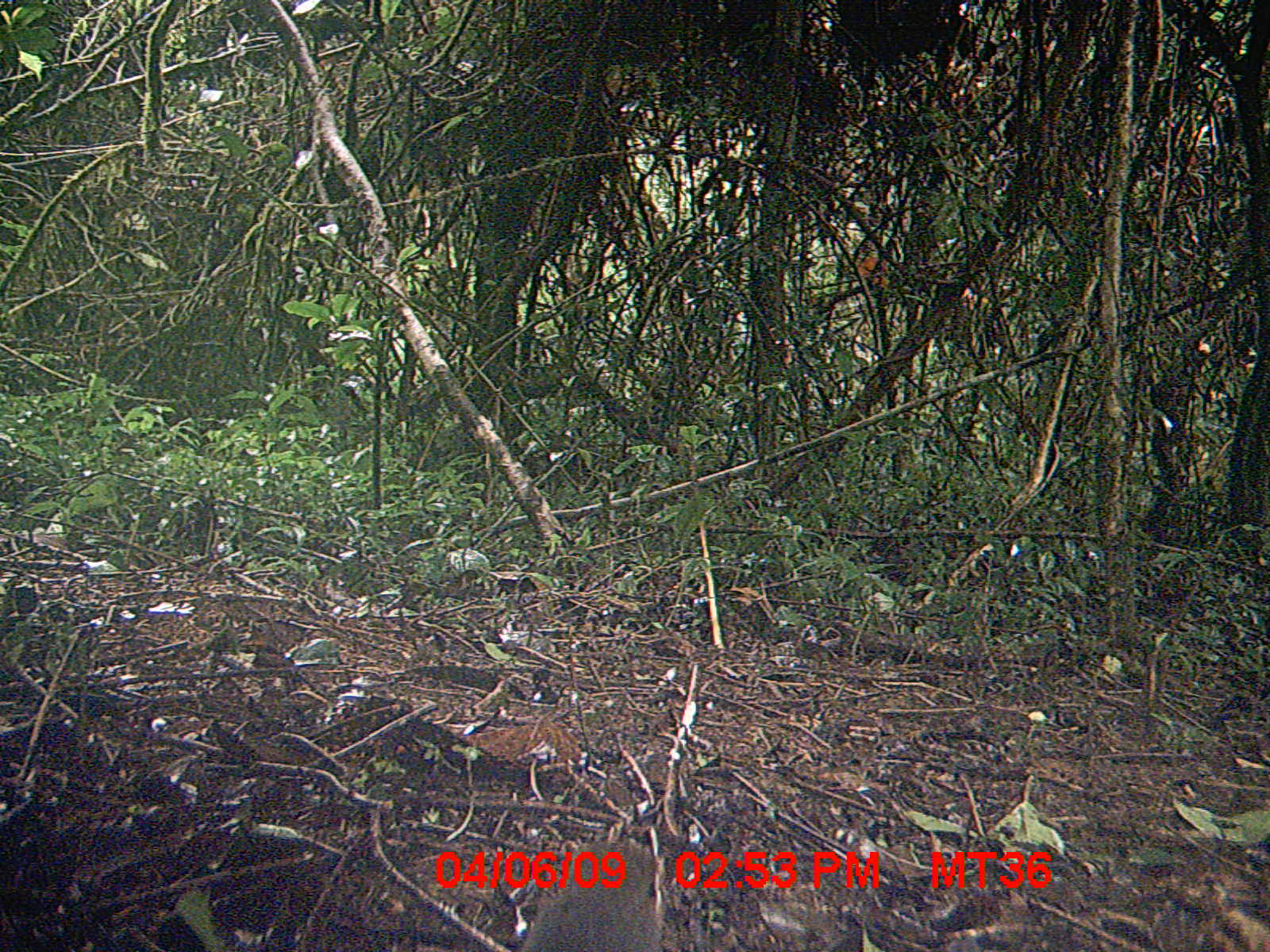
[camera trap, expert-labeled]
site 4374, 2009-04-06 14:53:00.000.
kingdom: Animalia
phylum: Chordata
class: Aves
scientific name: Aves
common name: bird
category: unknown bird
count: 1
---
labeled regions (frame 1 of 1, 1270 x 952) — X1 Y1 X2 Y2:
unknown bird: 520 841 666 950